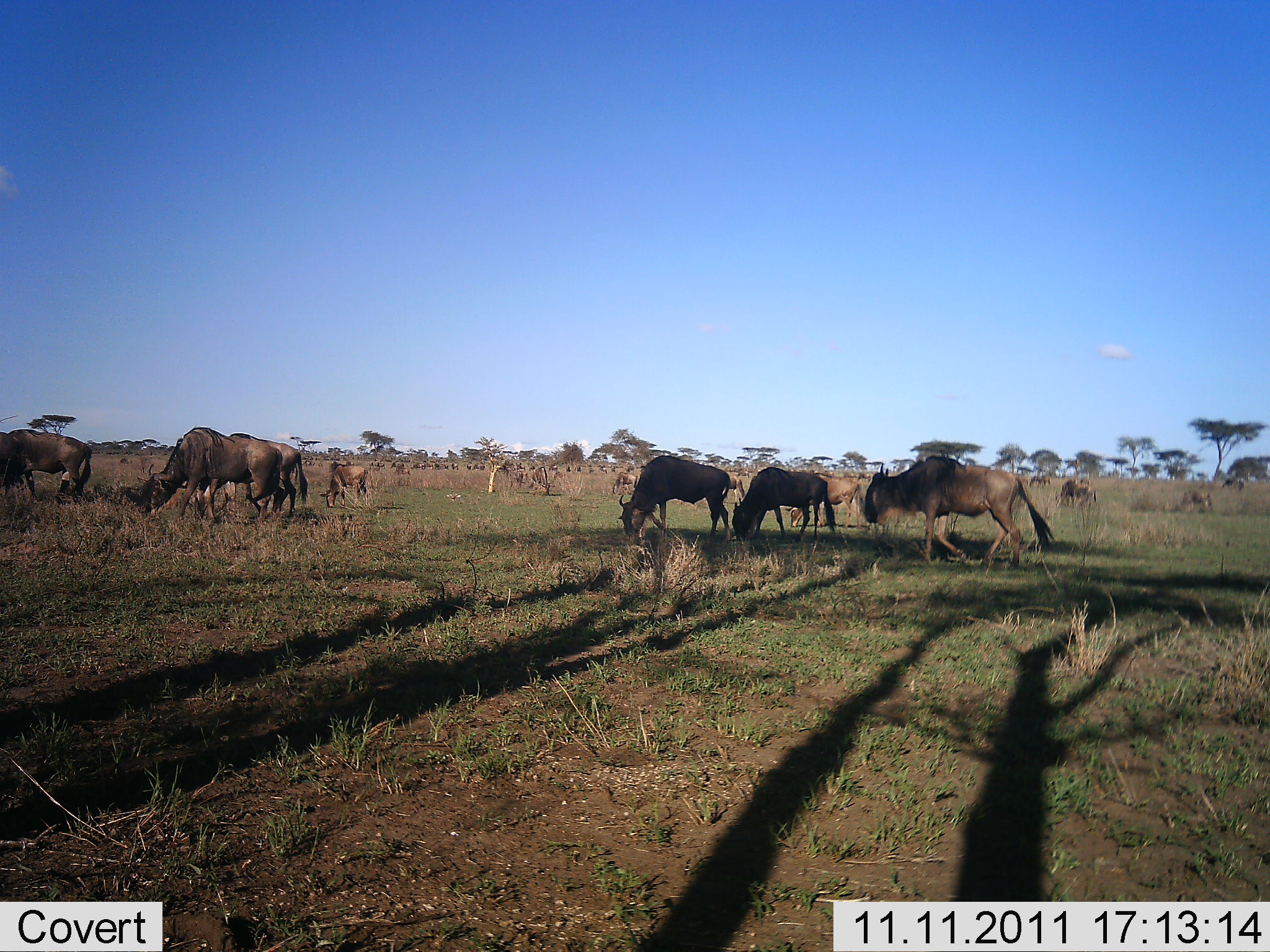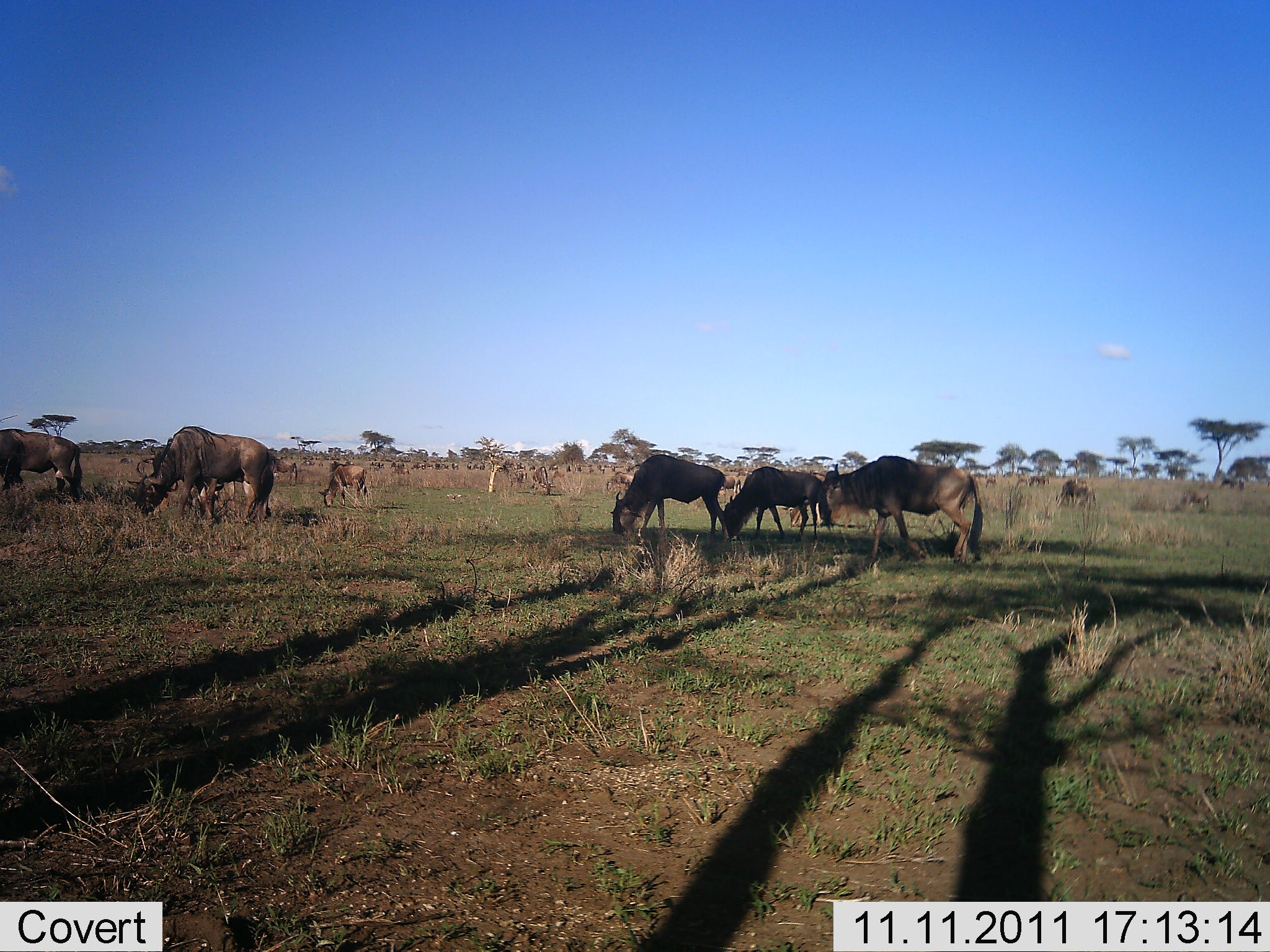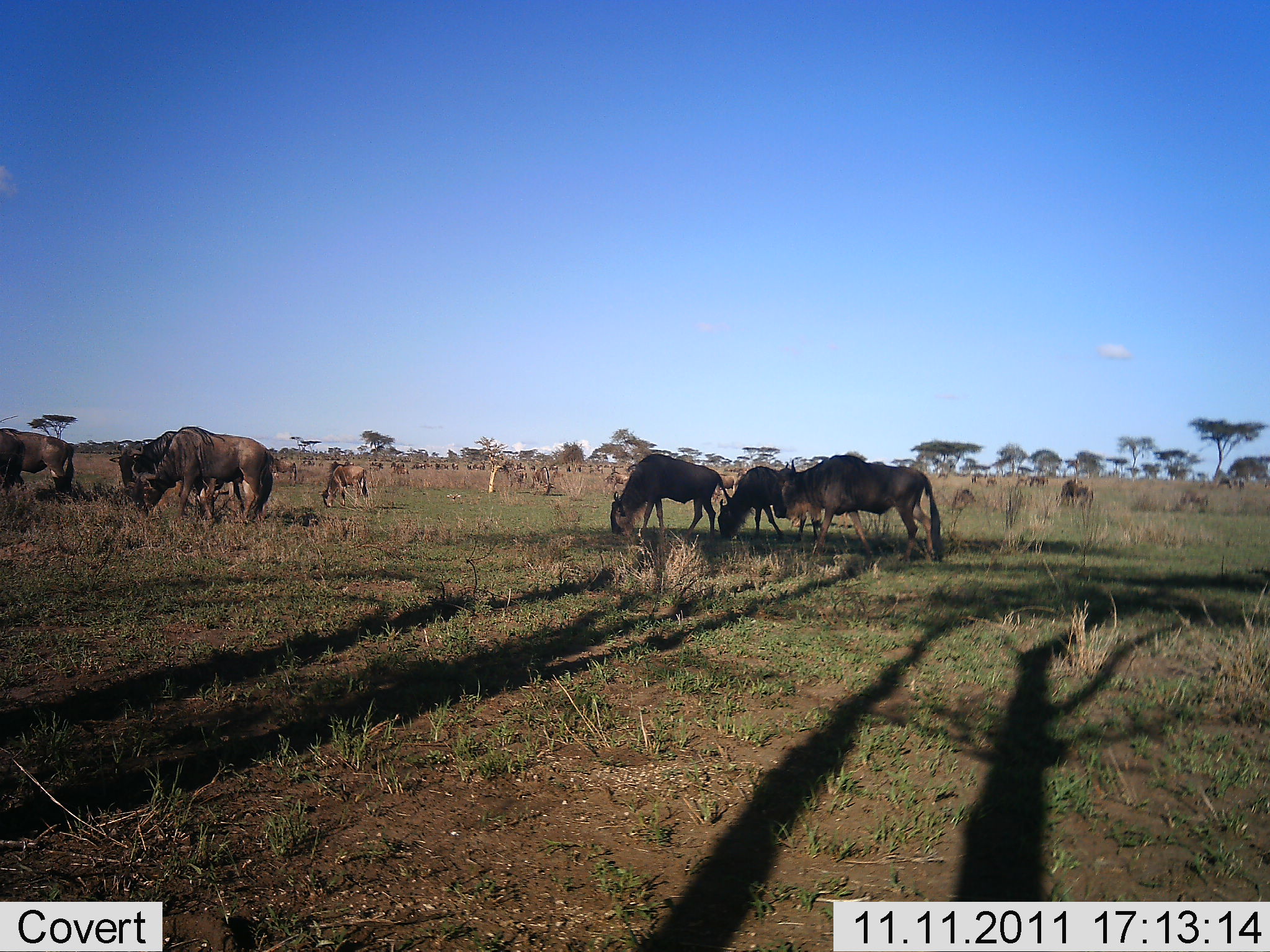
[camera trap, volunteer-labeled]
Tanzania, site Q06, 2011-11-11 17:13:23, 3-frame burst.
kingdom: Animalia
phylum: Chordata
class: Mammalia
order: Artiodactyla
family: Bovidae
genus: Connochaetes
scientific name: Connochaetes taurinus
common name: blue wildebeest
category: wildebeest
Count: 11-50.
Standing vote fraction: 21%.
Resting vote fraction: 0%.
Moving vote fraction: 79%.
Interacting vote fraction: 0%.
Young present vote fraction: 0%.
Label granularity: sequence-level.